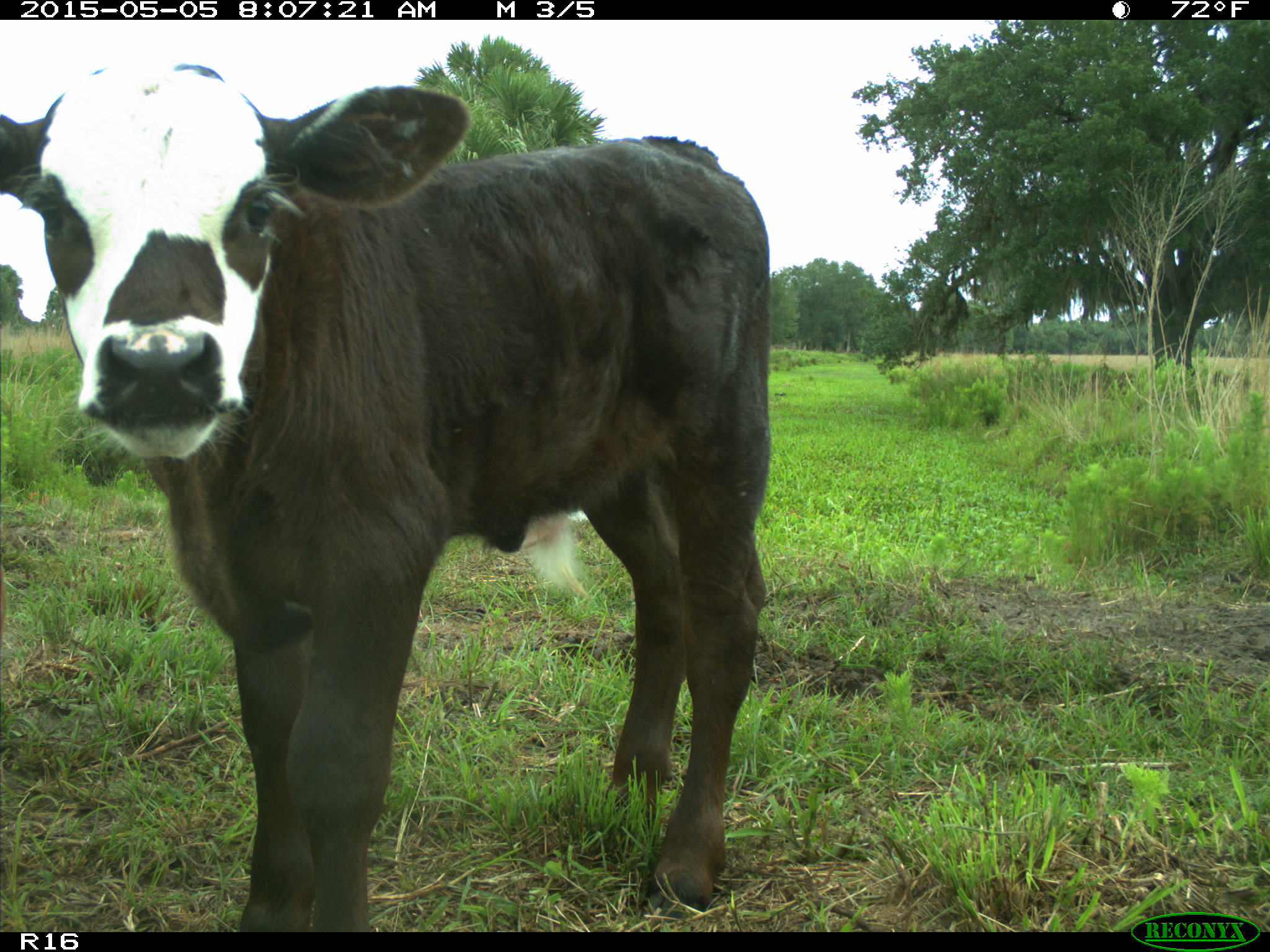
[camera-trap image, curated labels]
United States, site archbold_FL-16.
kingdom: Animalia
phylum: Chordata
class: Mammalia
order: Artiodactyla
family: Bovidae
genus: Bos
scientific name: Bos taurus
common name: domestic cow